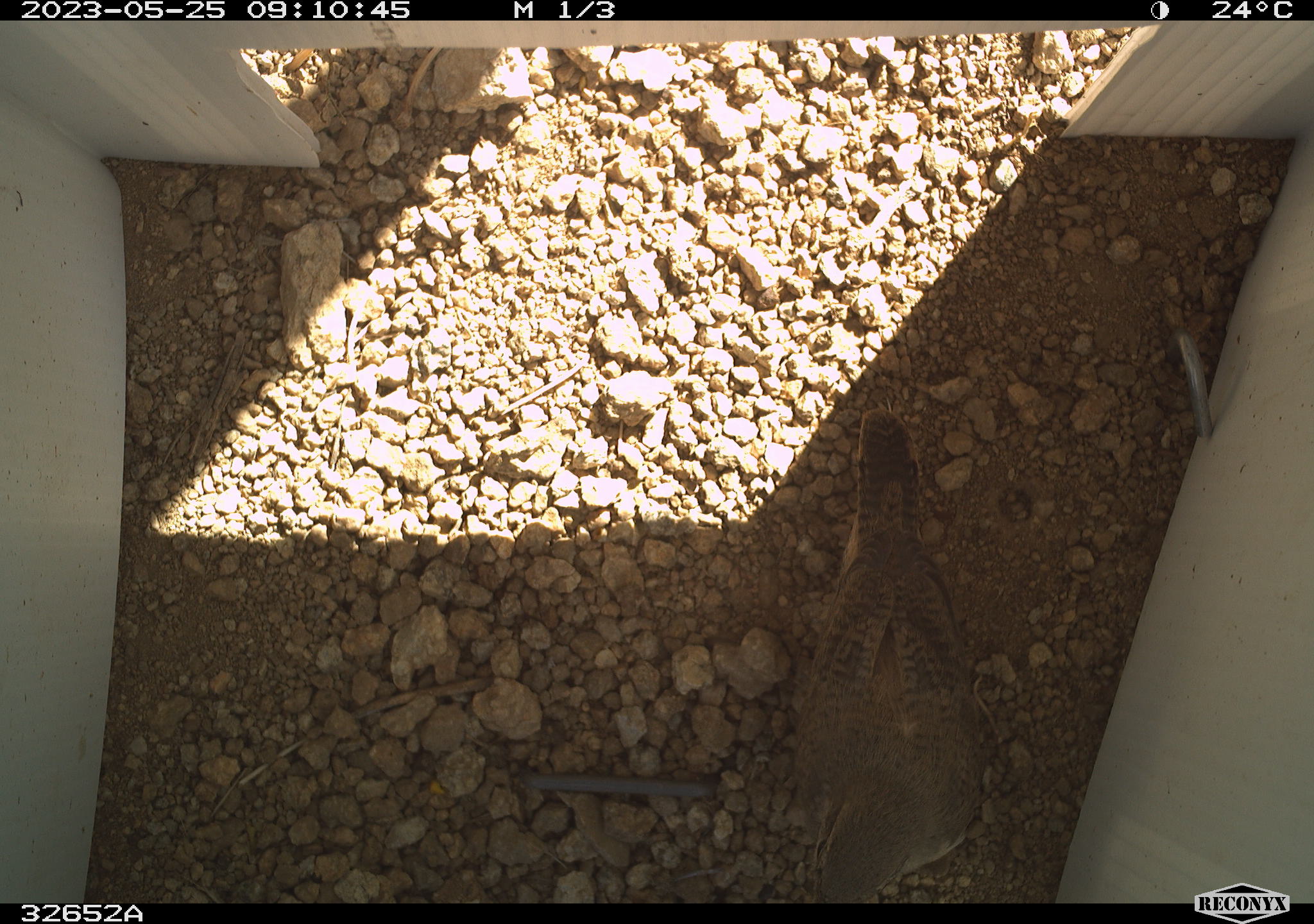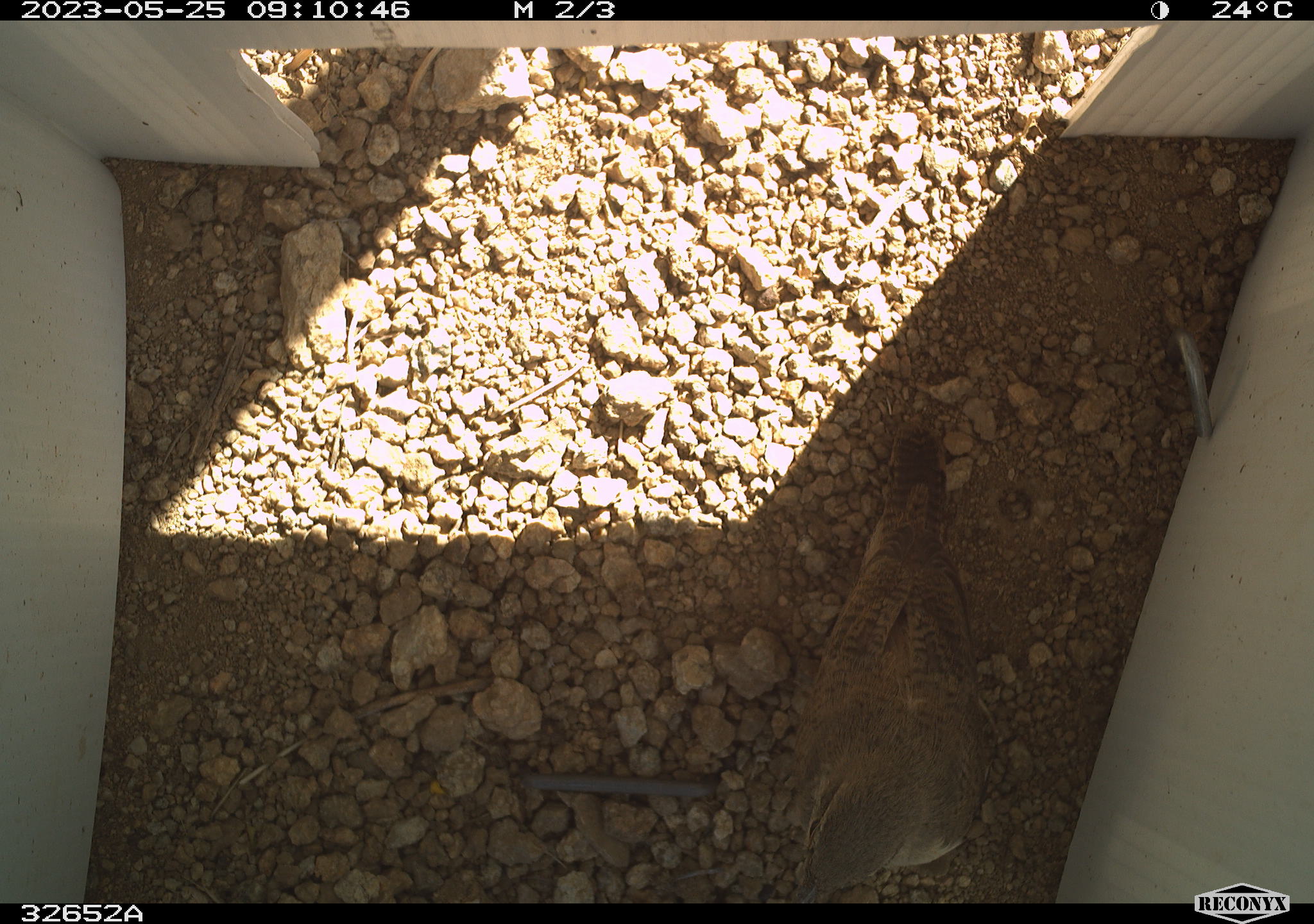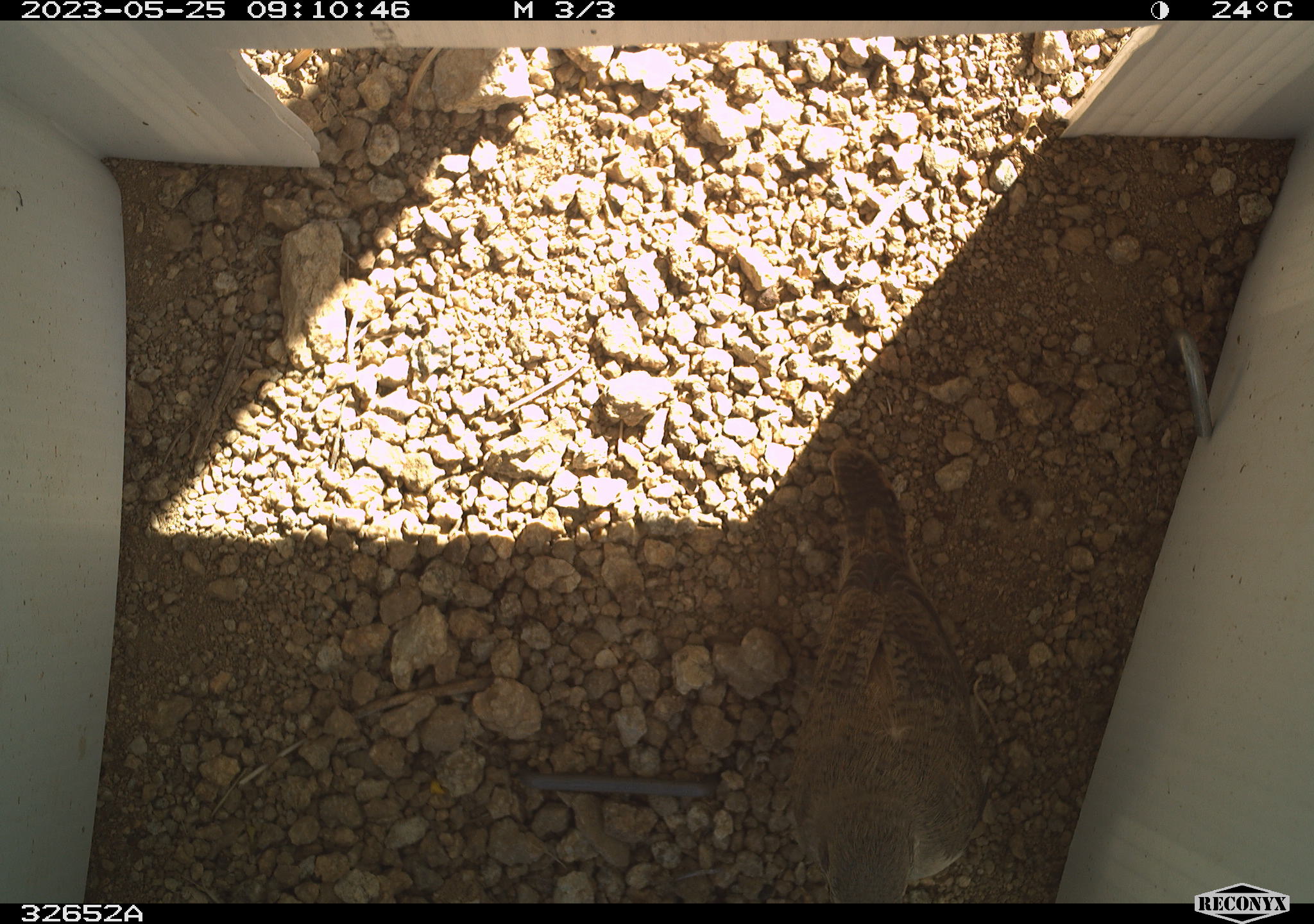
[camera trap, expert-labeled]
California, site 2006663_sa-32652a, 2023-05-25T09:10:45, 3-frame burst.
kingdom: Animalia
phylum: Chordata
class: Aves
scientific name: Aves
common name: bird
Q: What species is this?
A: Bird (Aves).